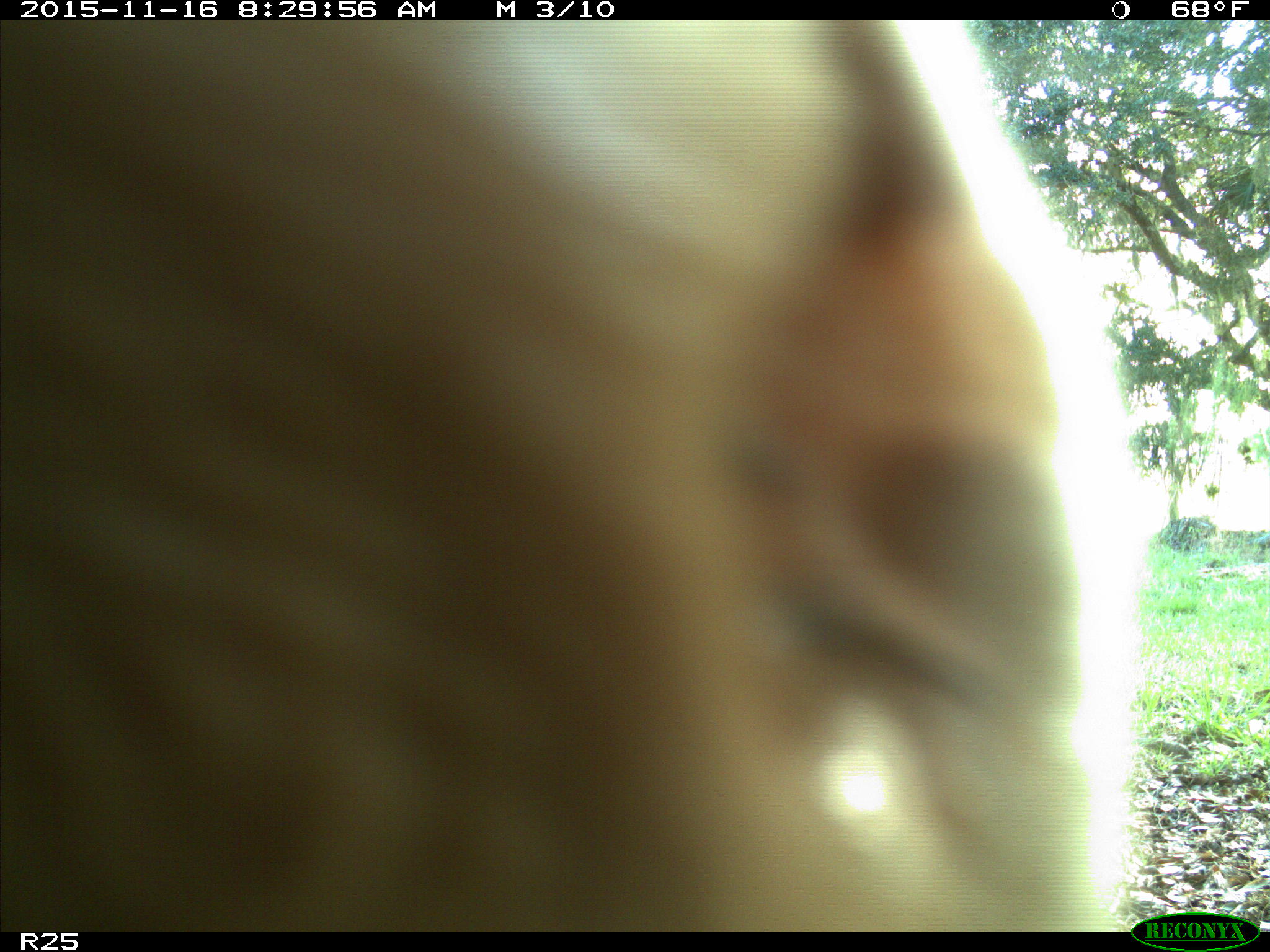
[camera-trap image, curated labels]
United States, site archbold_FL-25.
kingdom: Animalia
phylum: Chordata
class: Mammalia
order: Artiodactyla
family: Bovidae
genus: Bos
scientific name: Bos taurus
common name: domestic cow